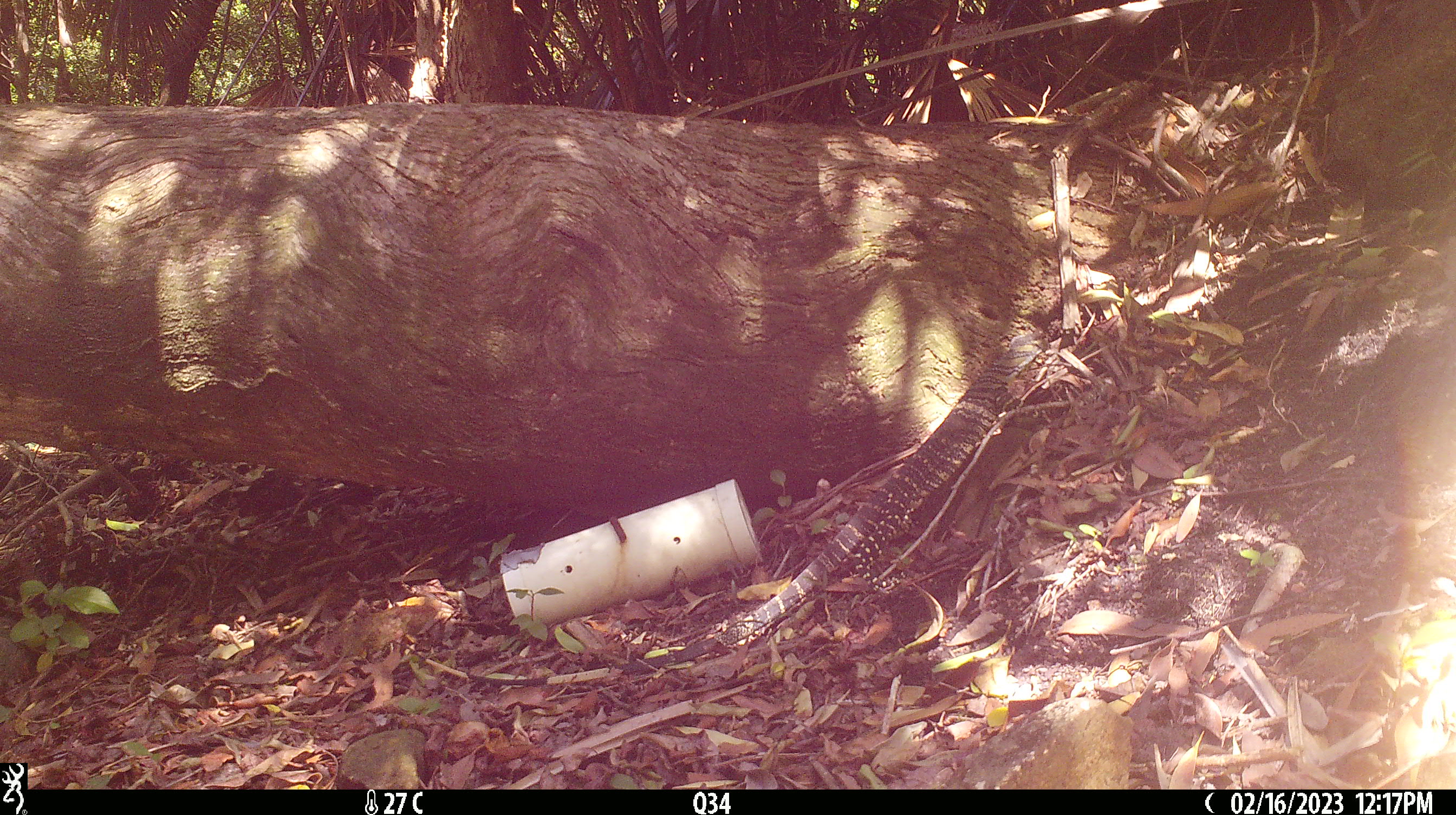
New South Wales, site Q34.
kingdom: Animalia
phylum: Chordata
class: Reptilia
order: Squamata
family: Varanidae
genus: Varanus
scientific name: Varanus varius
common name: lace monitor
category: goanna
Goanna (lace monitor) (Varanus varius).